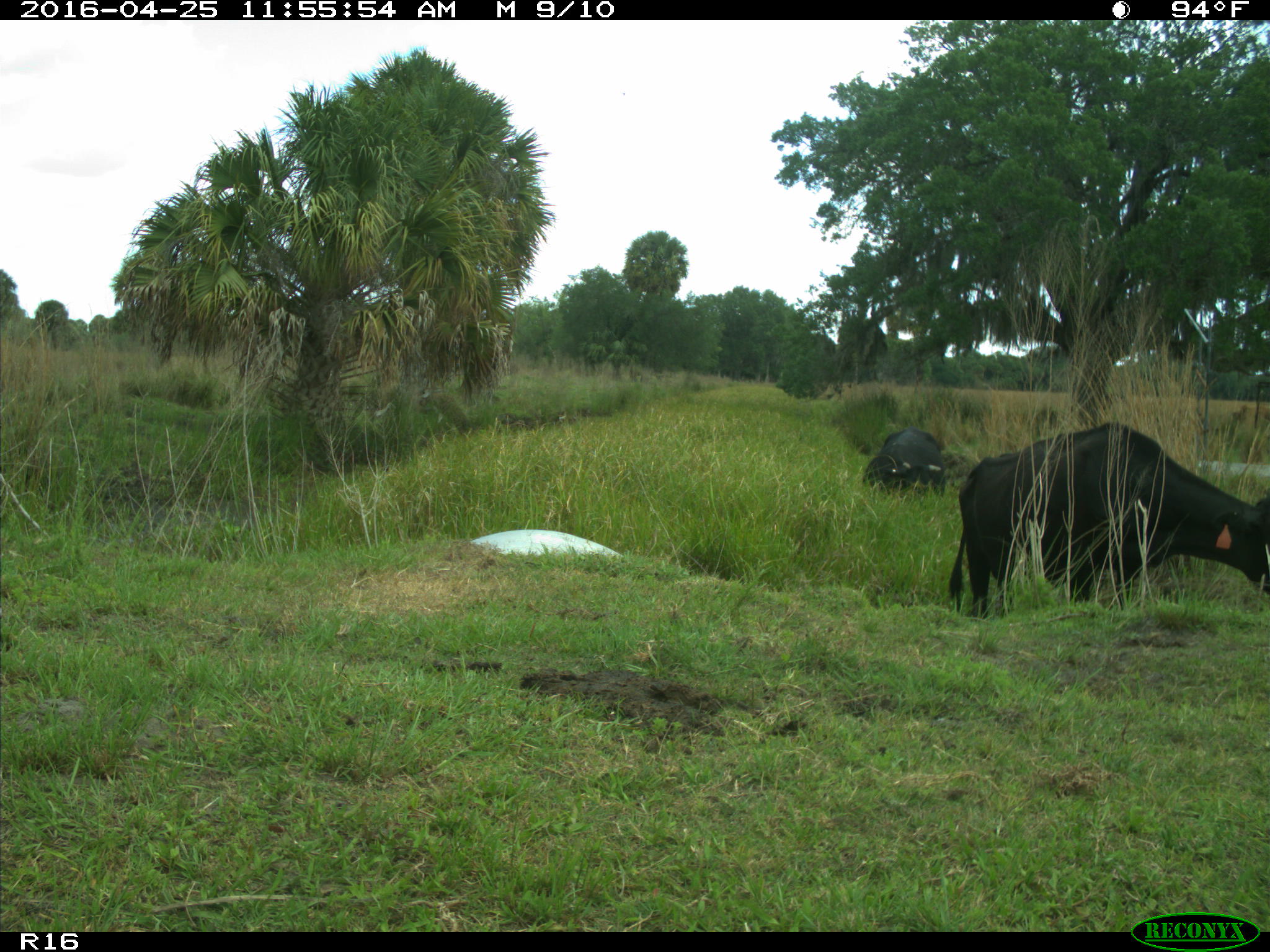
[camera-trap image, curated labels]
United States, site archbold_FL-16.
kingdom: Animalia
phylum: Chordata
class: Mammalia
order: Artiodactyla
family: Bovidae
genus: Bos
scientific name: Bos taurus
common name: domestic cow